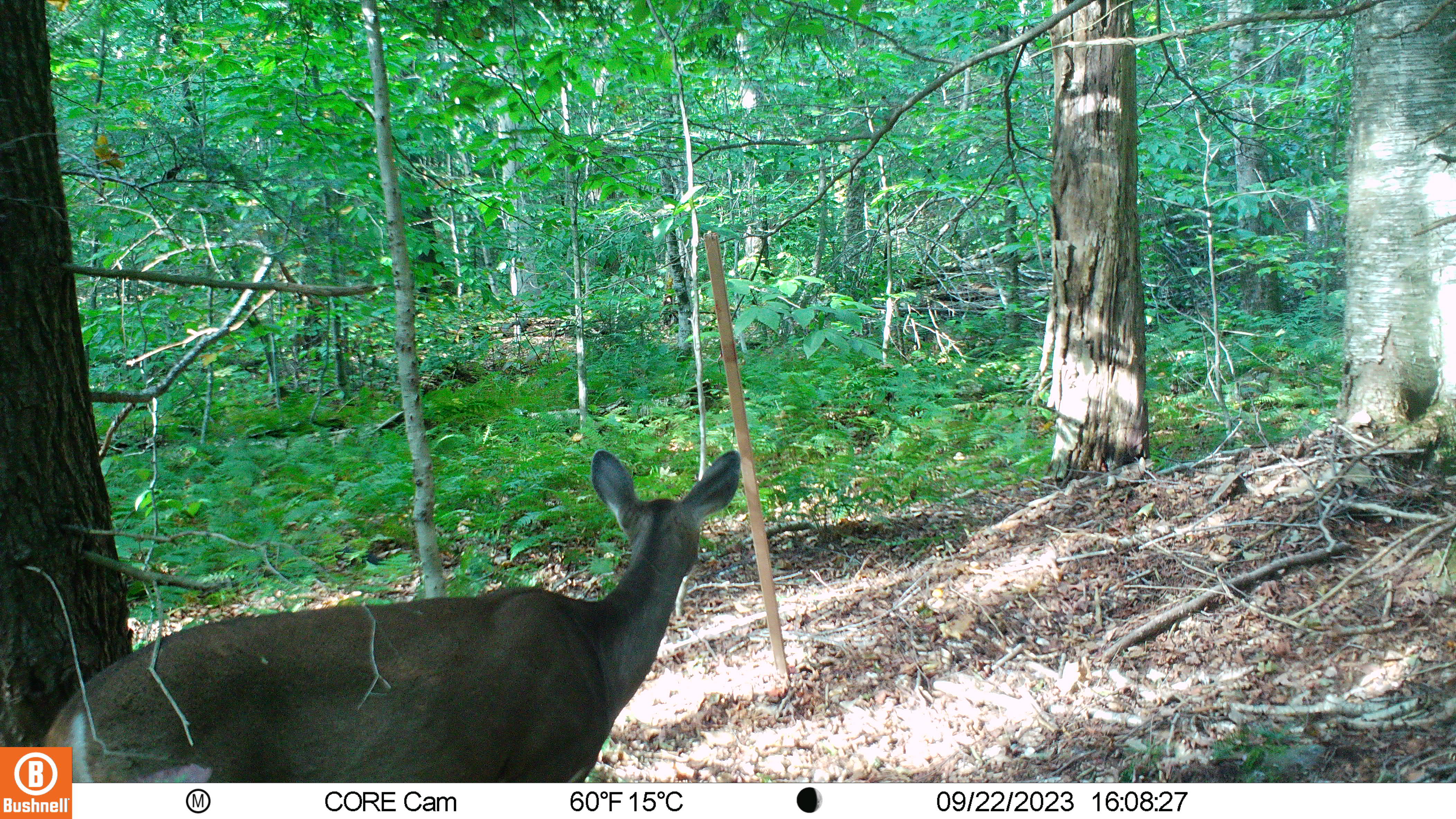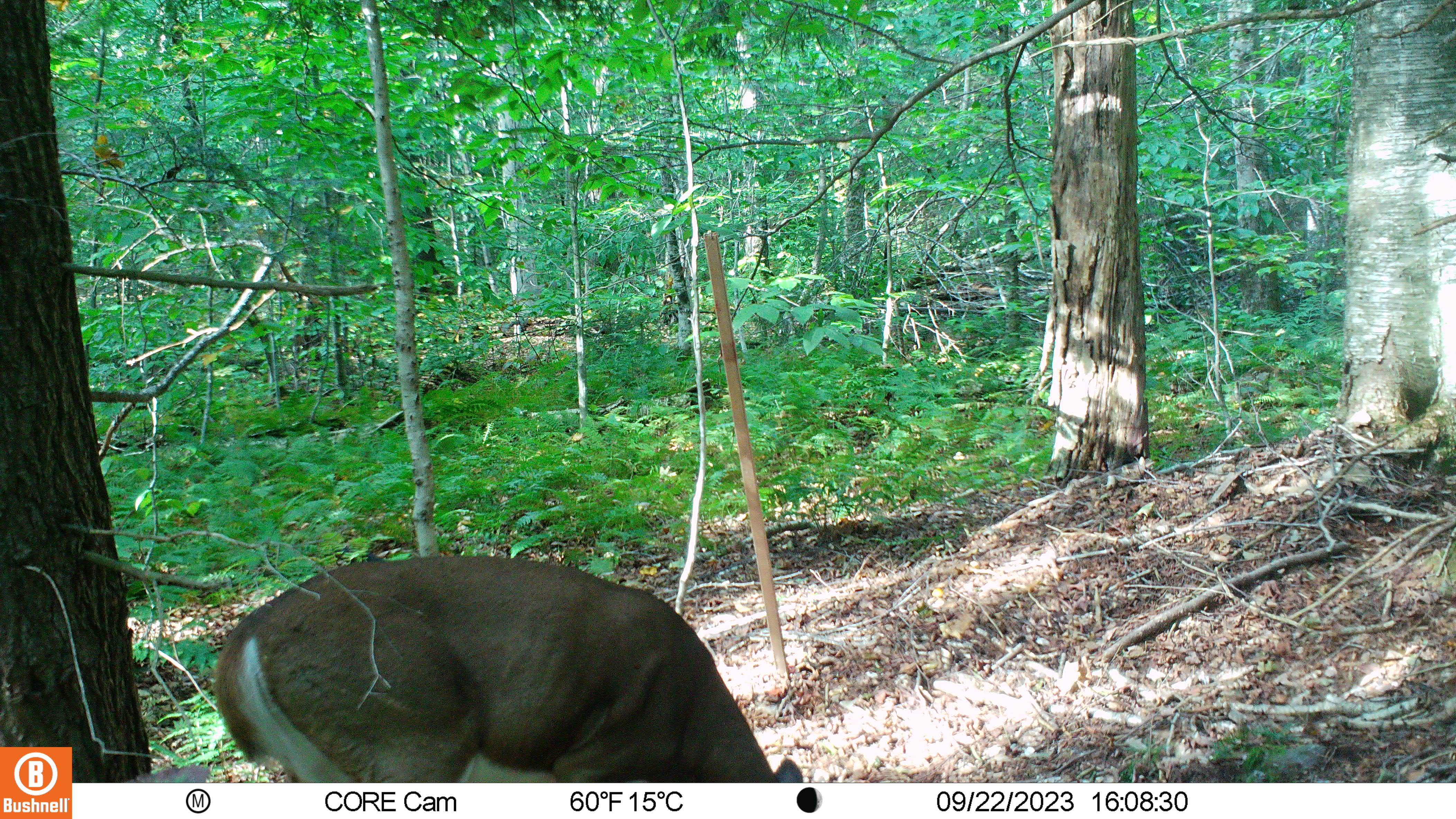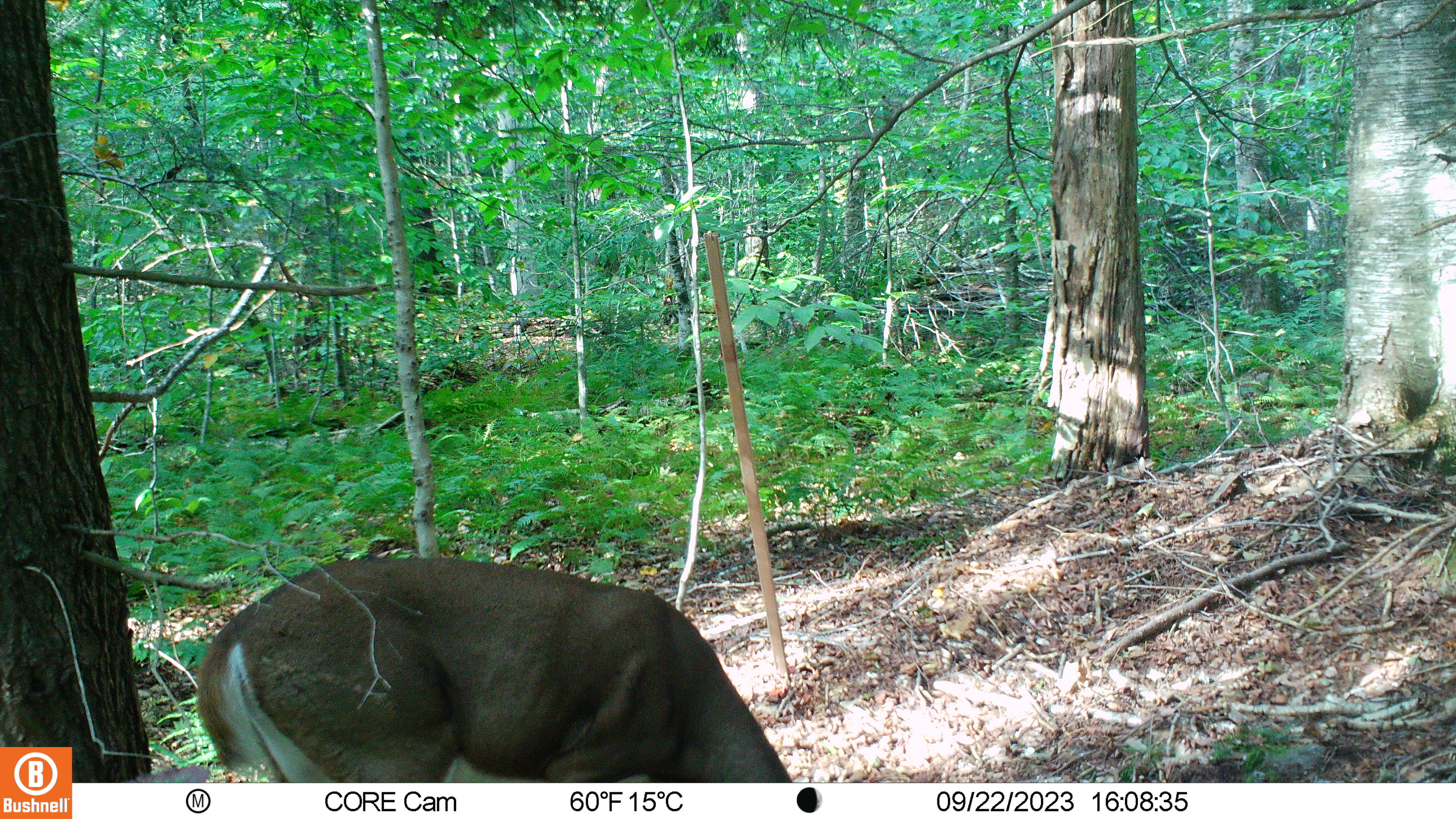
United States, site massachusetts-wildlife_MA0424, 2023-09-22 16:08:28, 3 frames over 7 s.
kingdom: Animalia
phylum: Chordata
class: Mammalia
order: Artiodactyla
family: Cervidae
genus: Odocoileus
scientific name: Odocoileus virginianus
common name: white-tailed deer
White-tailed deer (Odocoileus virginianus).